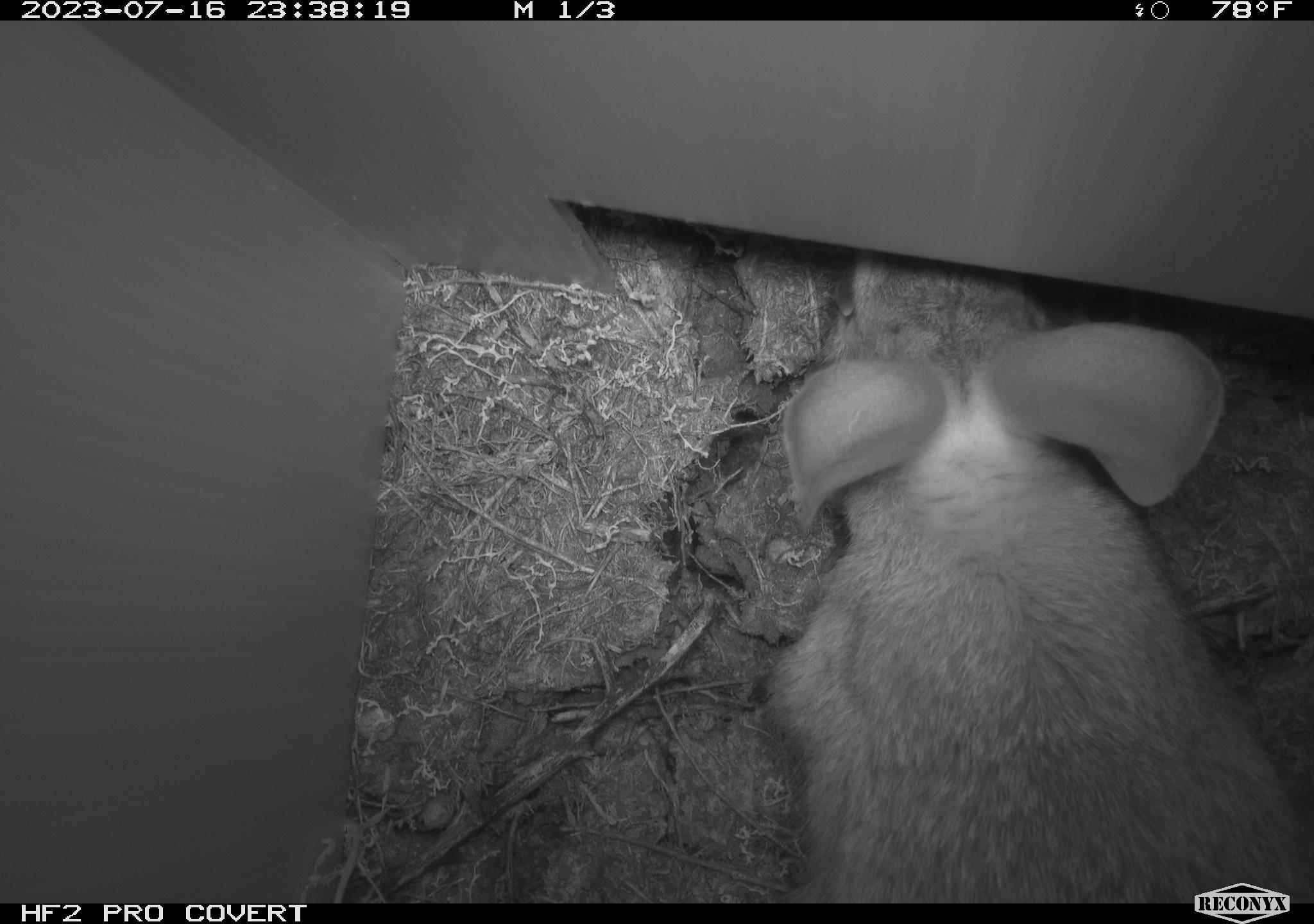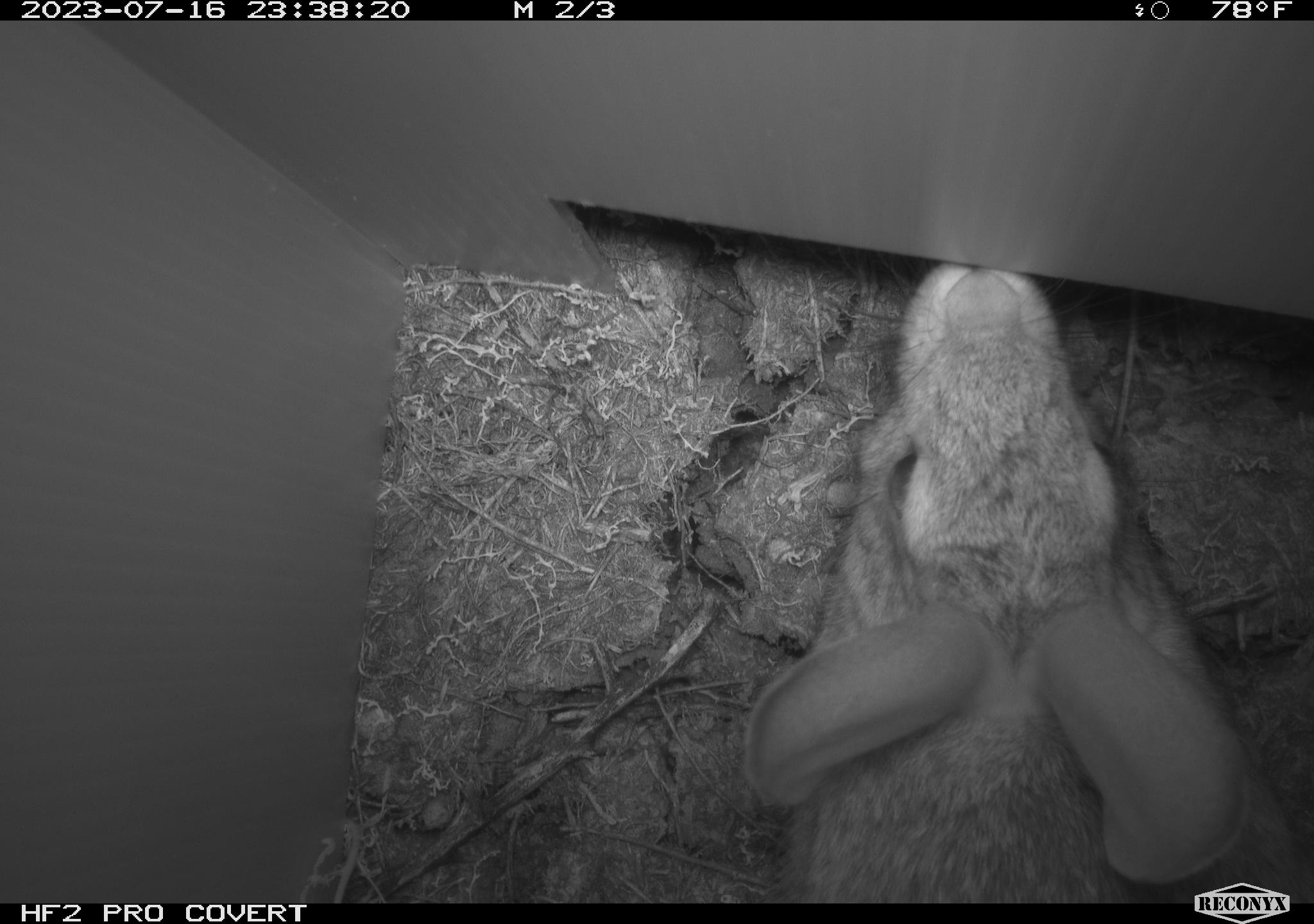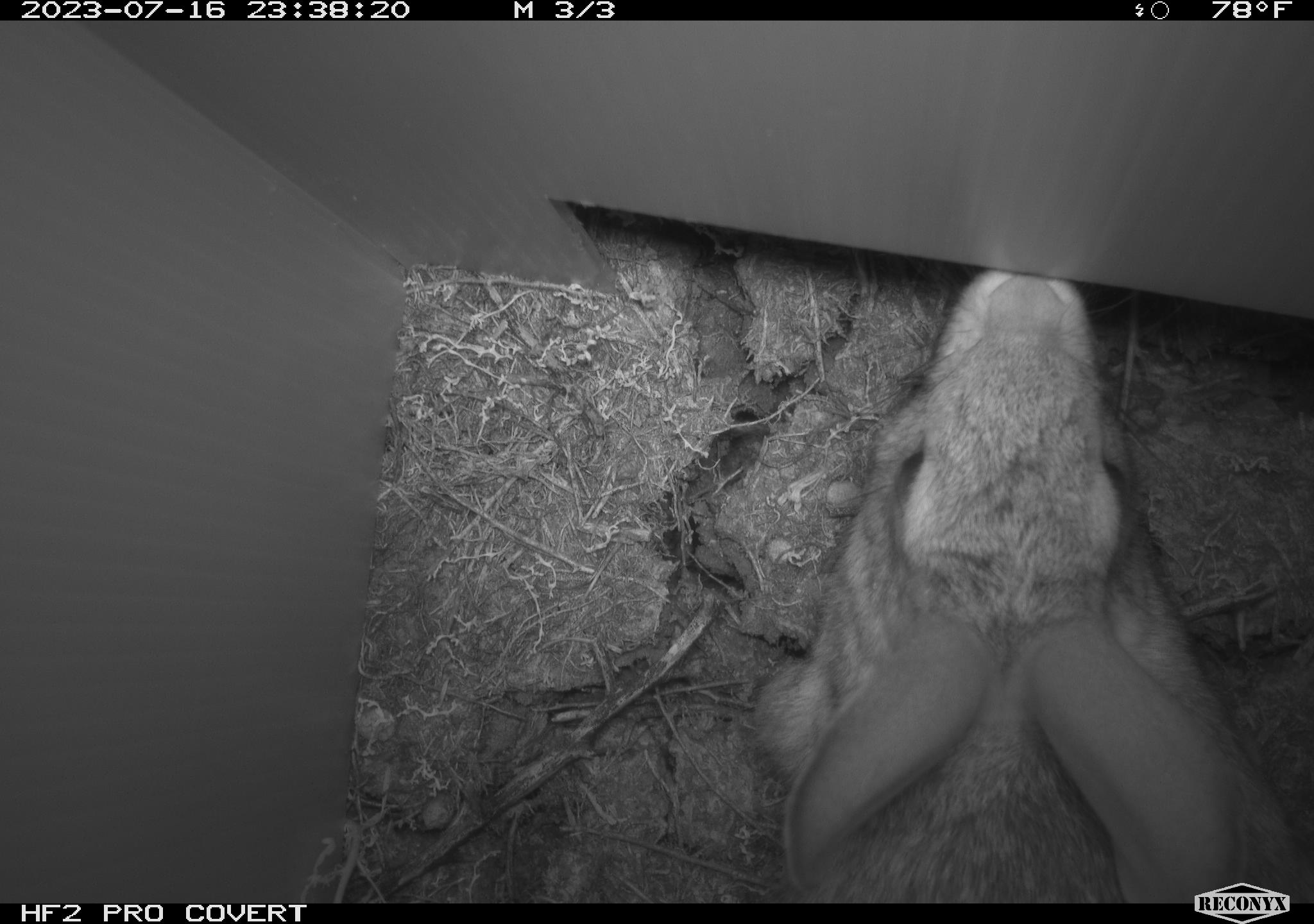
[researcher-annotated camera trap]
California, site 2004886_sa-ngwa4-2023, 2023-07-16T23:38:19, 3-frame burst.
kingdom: Animalia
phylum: Chordata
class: Mammalia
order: Lagomorpha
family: Leporidae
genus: Sylvilagus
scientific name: Sylvilagus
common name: cottontail rabbits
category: sylvilagus species